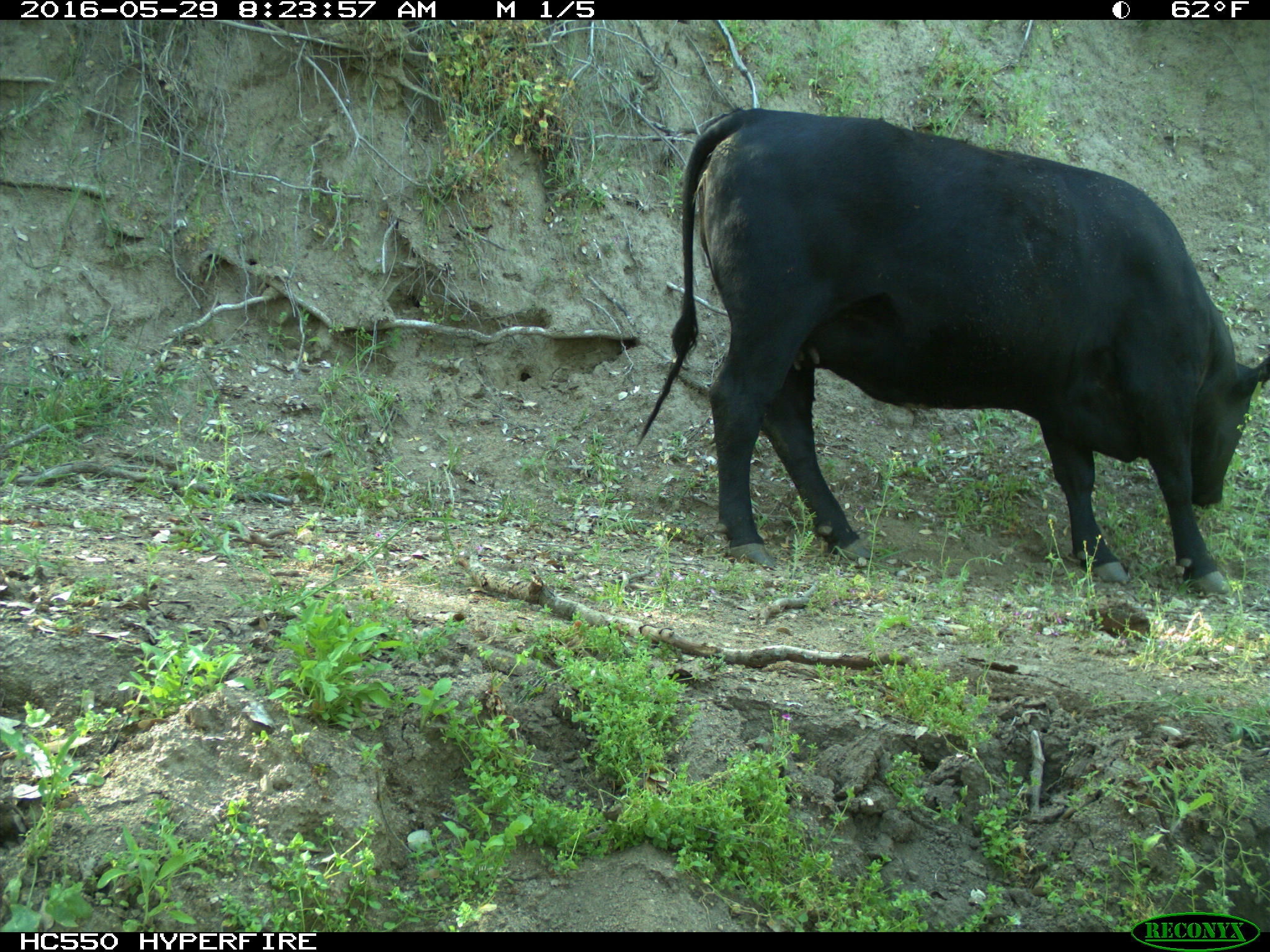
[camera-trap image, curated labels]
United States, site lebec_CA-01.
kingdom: Animalia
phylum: Chordata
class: Mammalia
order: Artiodactyla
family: Bovidae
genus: Bos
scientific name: Bos taurus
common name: domestic cow